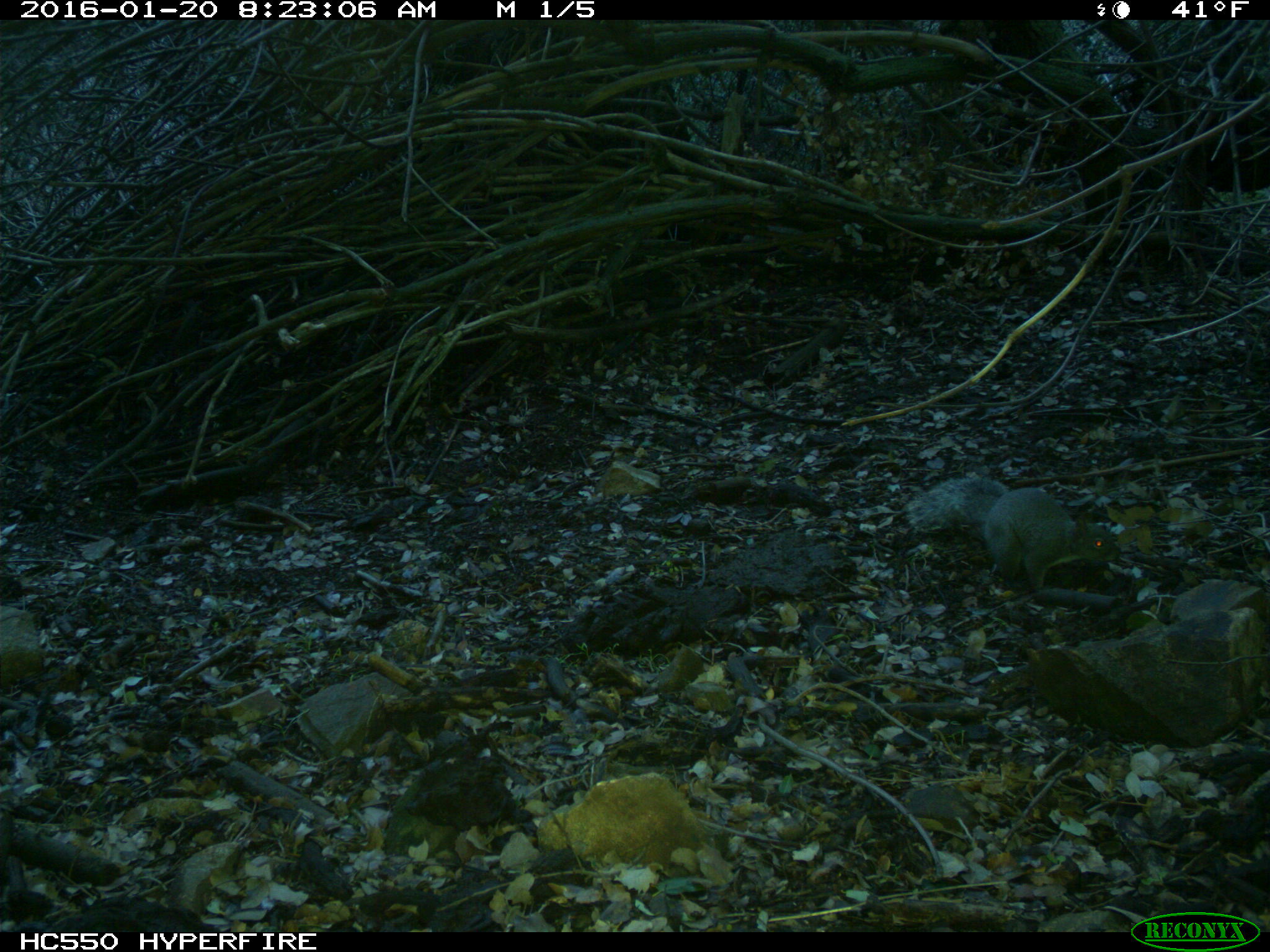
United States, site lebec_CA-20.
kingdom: Animalia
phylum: Chordata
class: Mammalia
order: Rodentia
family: Sciuridae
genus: Sciurus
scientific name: Sciurus carolinensis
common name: eastern gray squirrel